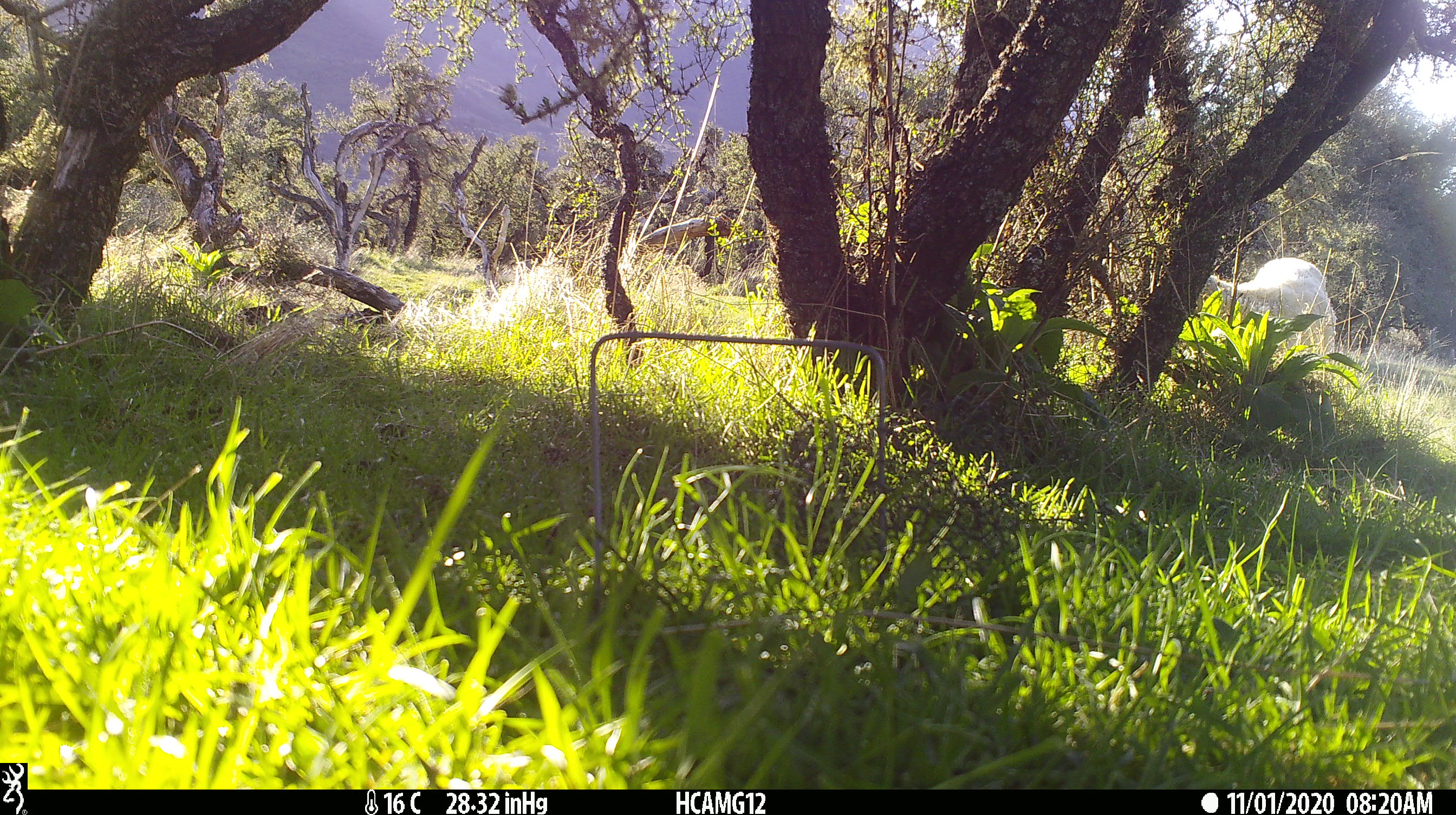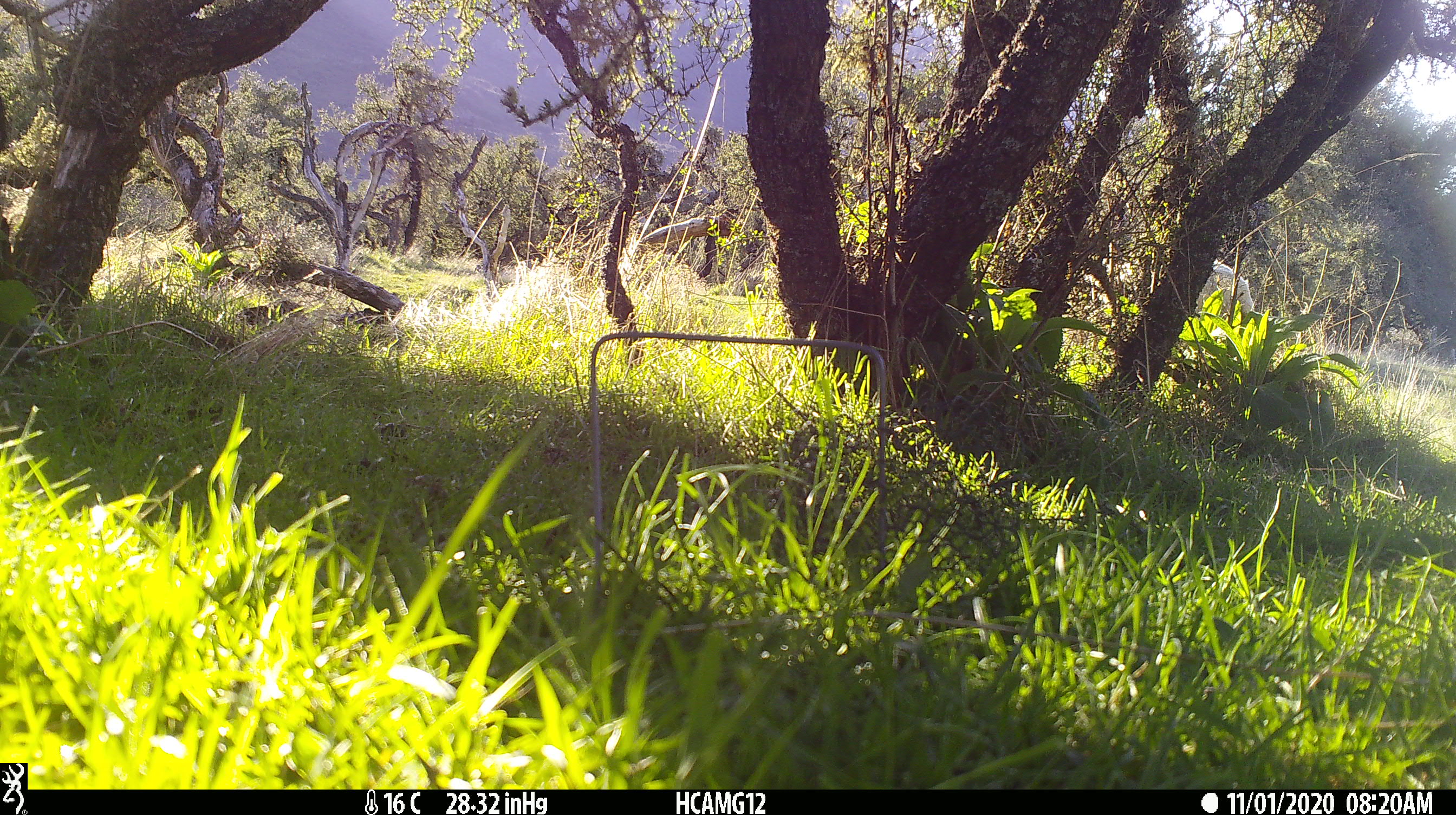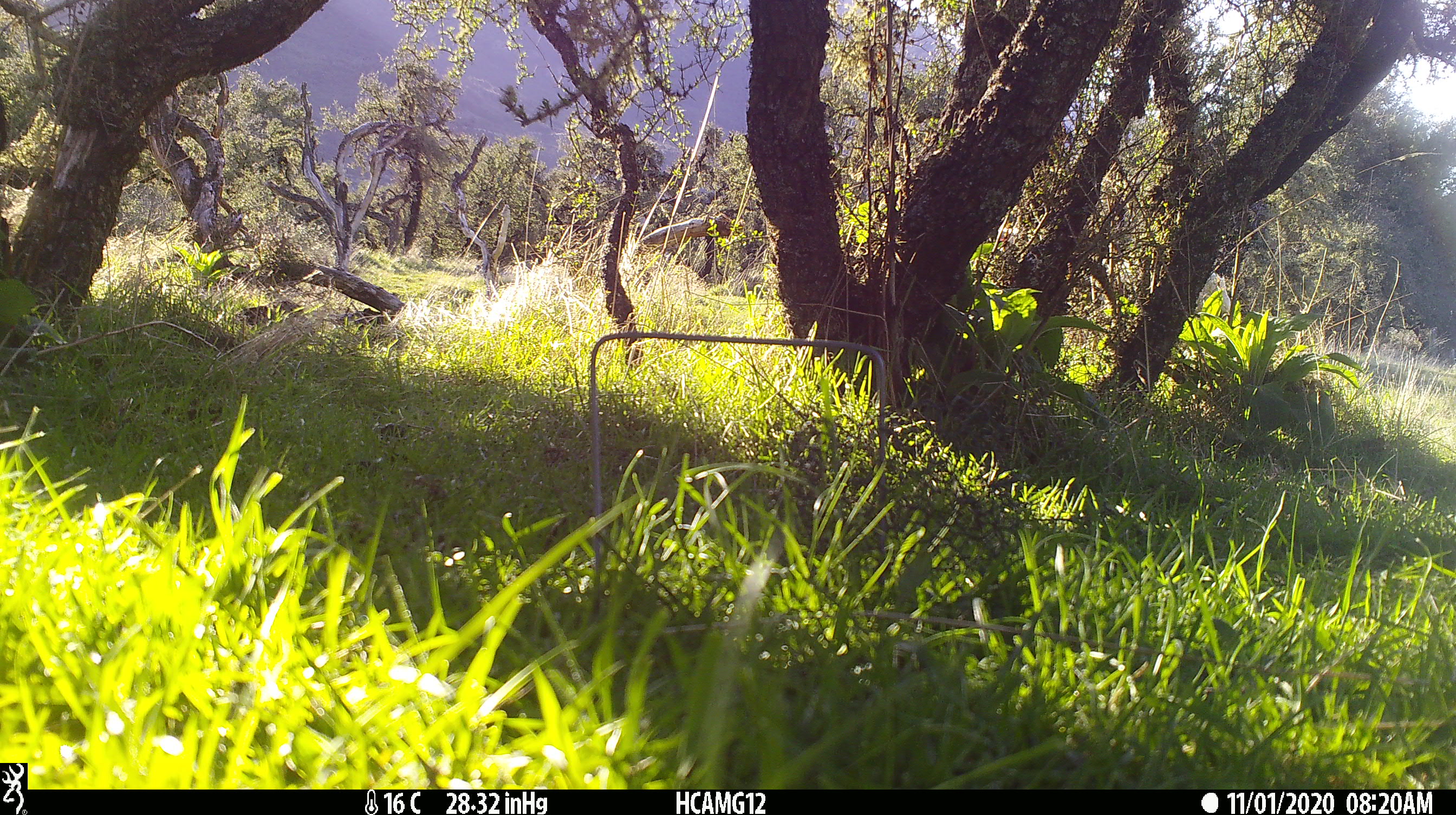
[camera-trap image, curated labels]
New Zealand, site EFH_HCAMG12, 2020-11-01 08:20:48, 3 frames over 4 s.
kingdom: Animalia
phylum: Chordata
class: Mammalia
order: Artiodactyla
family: Bovidae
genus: Ovis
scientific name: Ovis aries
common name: domestic sheep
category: sheep